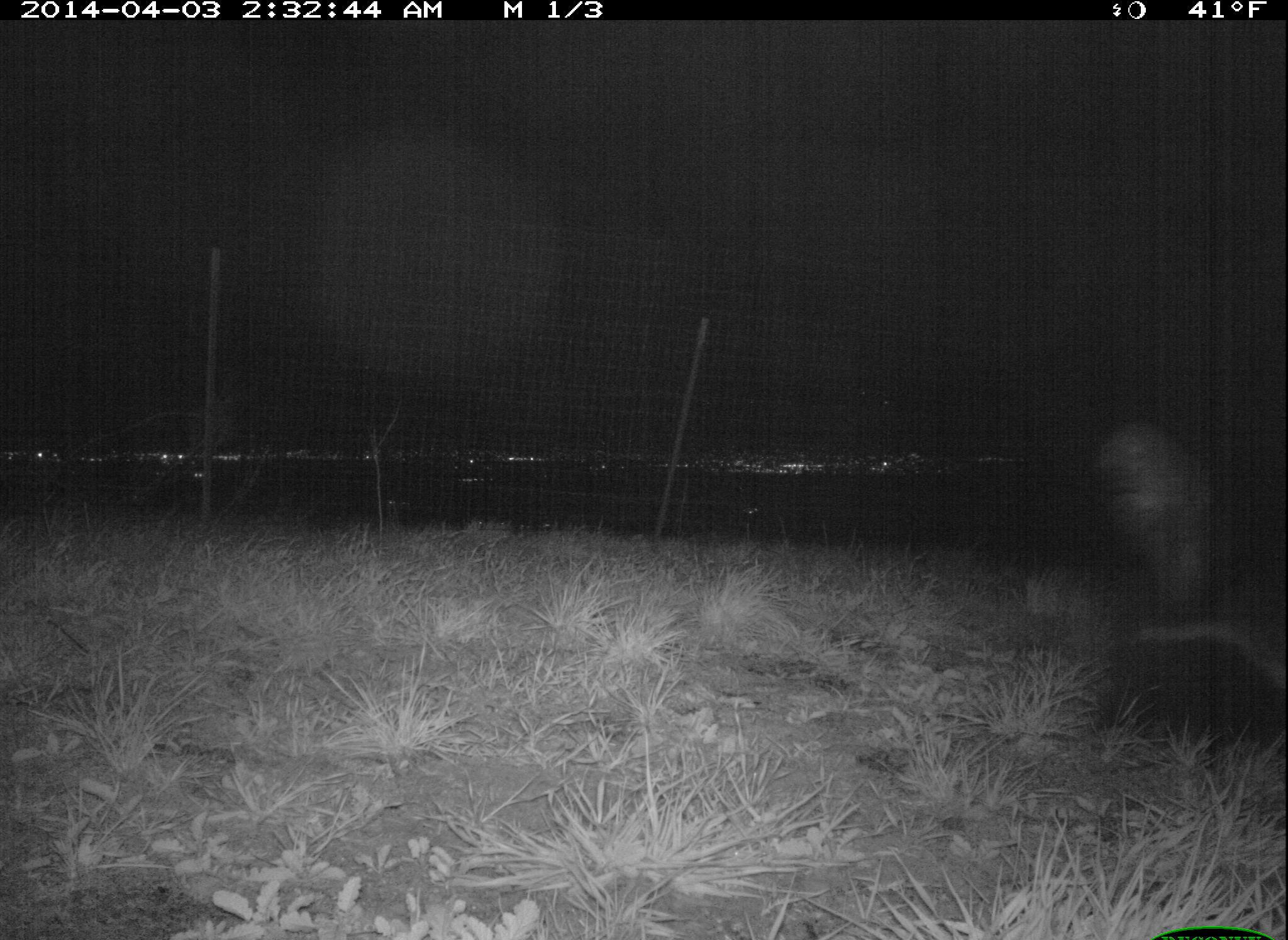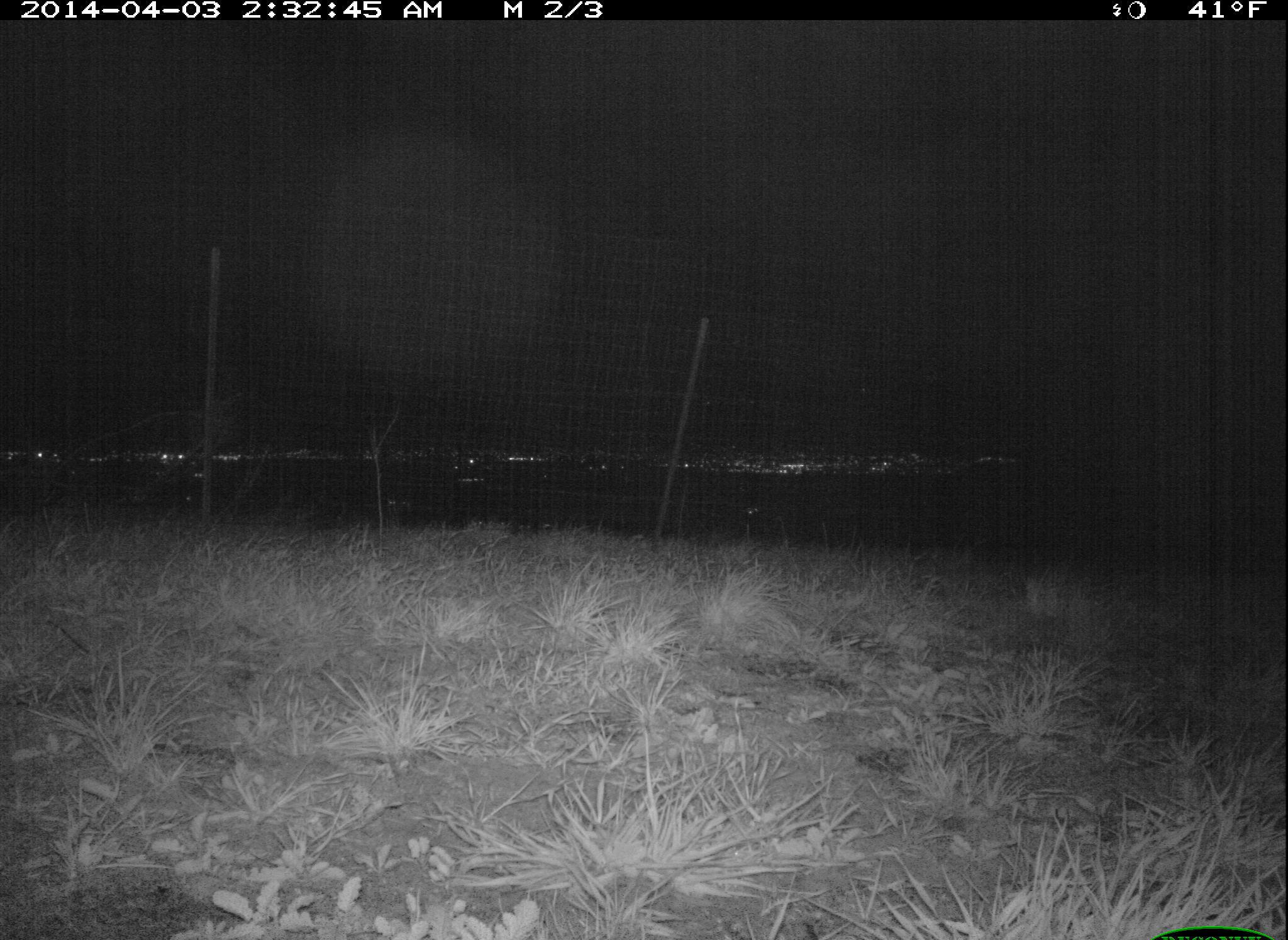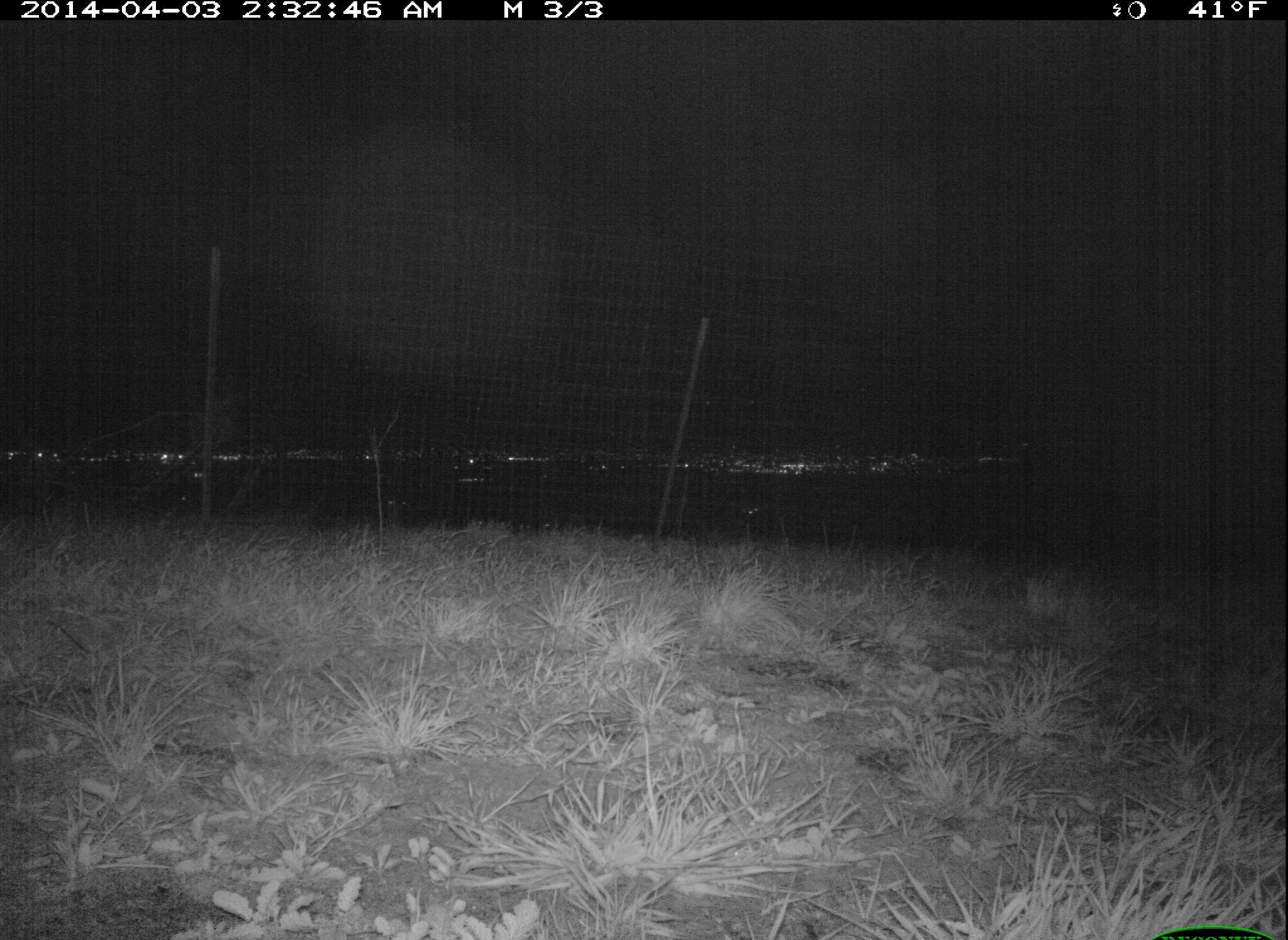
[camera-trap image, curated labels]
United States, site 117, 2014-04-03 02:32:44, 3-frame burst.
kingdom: Animalia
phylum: Chordata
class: Mammalia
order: Carnivora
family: Mephitidae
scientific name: Mephitidae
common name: skunk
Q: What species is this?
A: Skunk (Mephitidae).